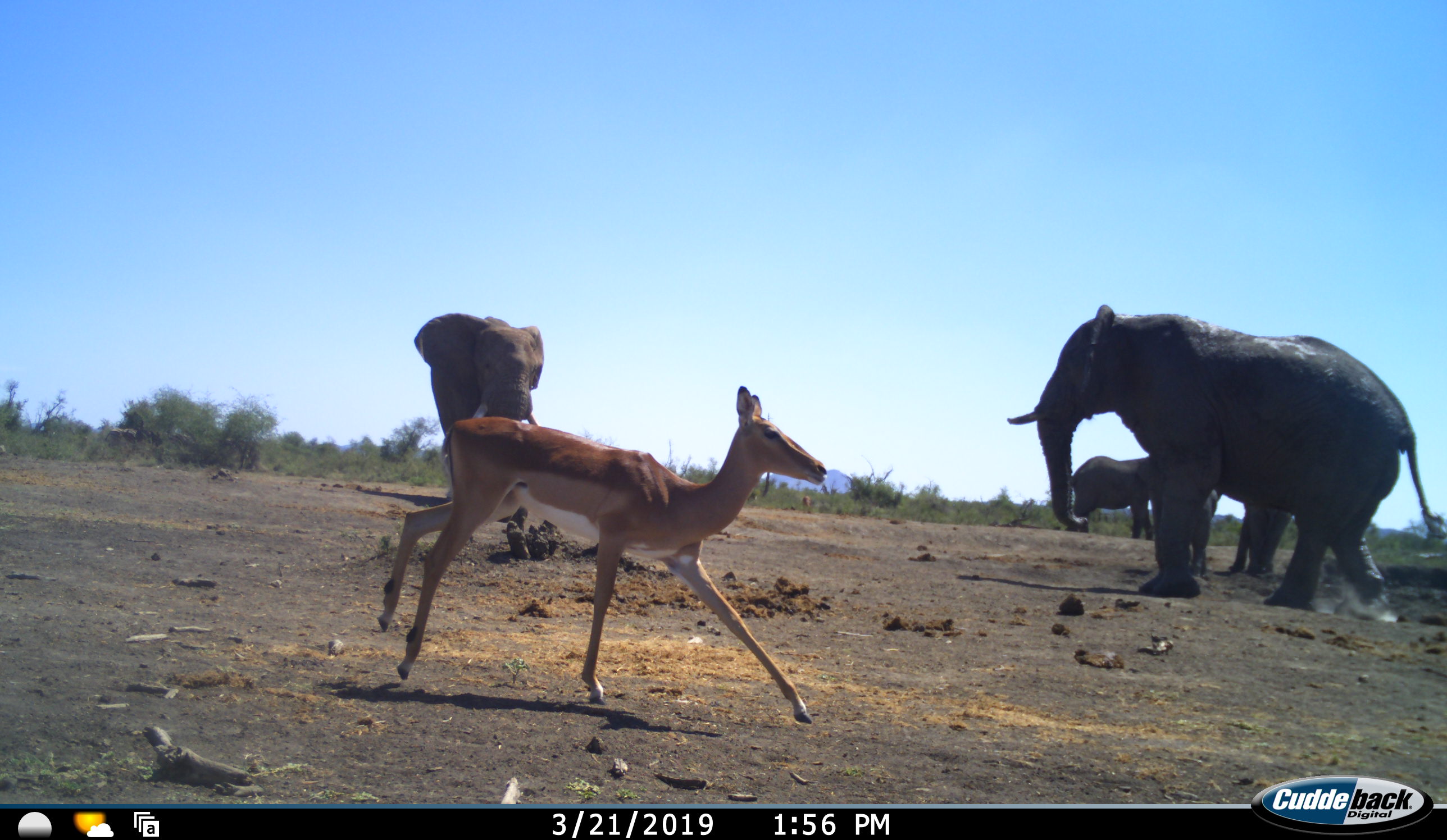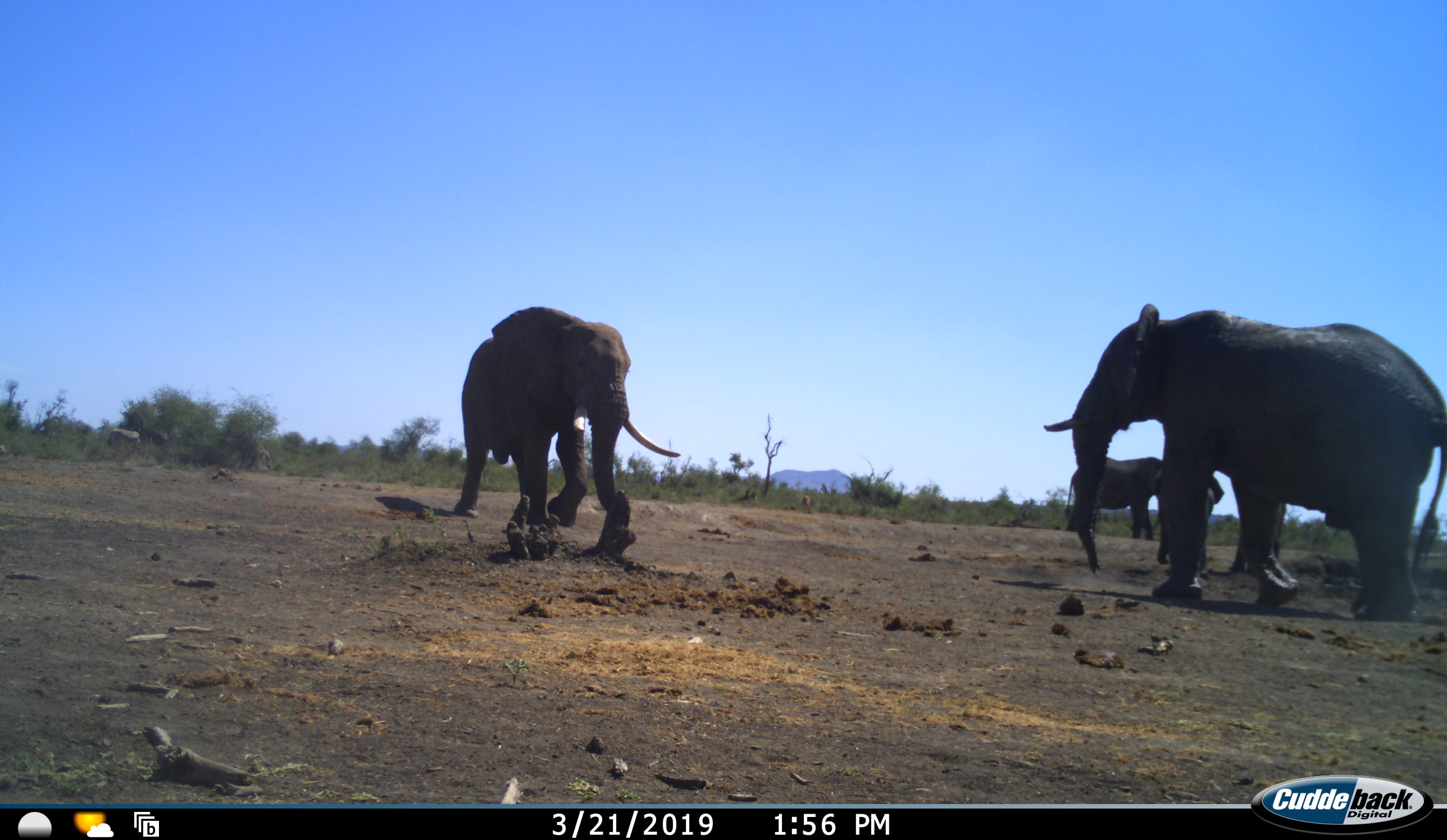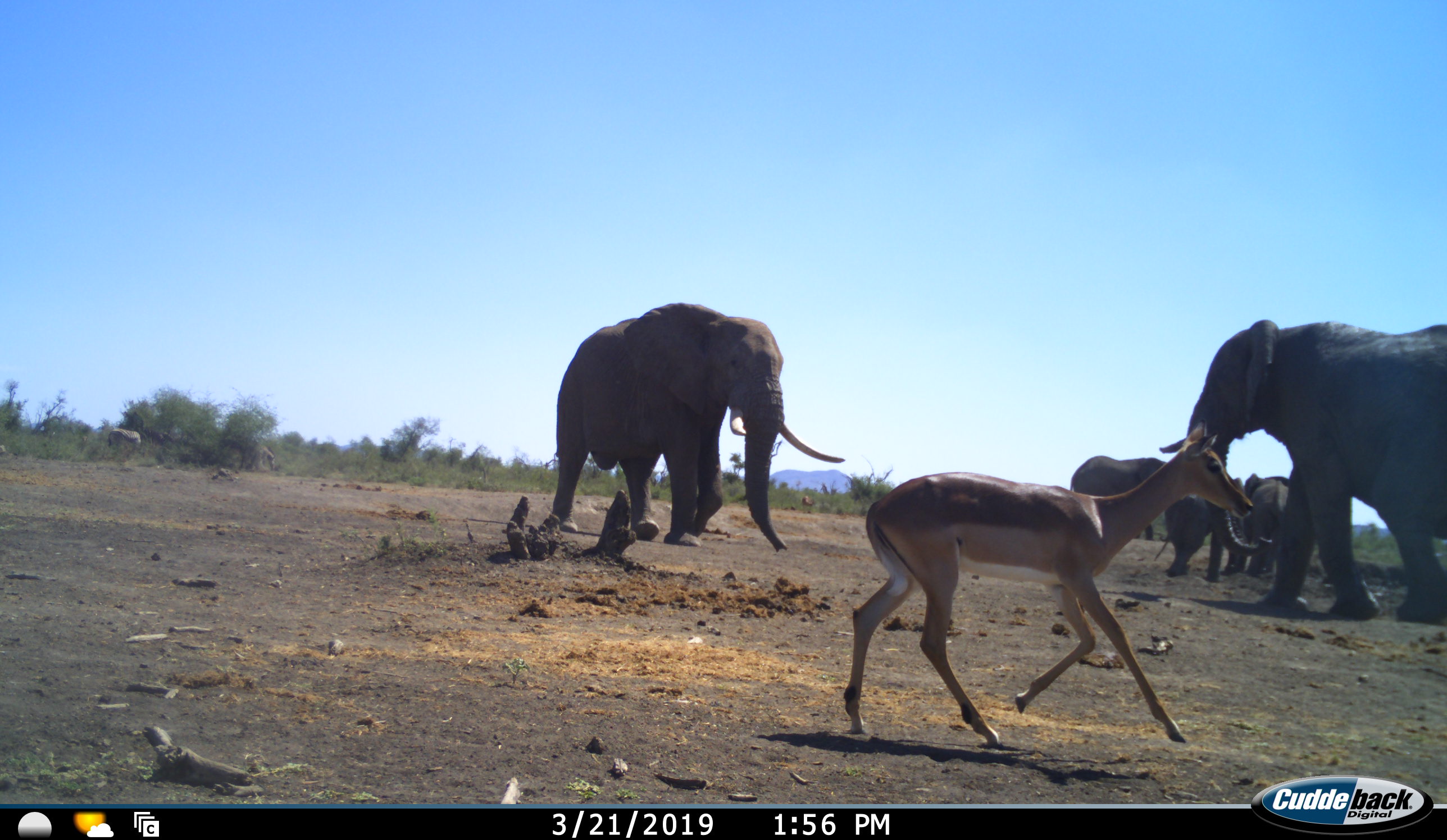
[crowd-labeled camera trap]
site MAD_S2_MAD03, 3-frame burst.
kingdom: Animalia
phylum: Chordata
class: Mammalia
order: Proboscidea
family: Elephantidae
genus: Loxodonta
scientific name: Loxodonta africana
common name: african bush elephant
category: elephant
Elephant (african bush elephant) (Loxodonta africana), count 4. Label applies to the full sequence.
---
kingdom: Animalia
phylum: Chordata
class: Mammalia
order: Artiodactyla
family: Bovidae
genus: Aepyceros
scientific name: Aepyceros melampus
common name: impala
Impala (Aepyceros melampus), count 1. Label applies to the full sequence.